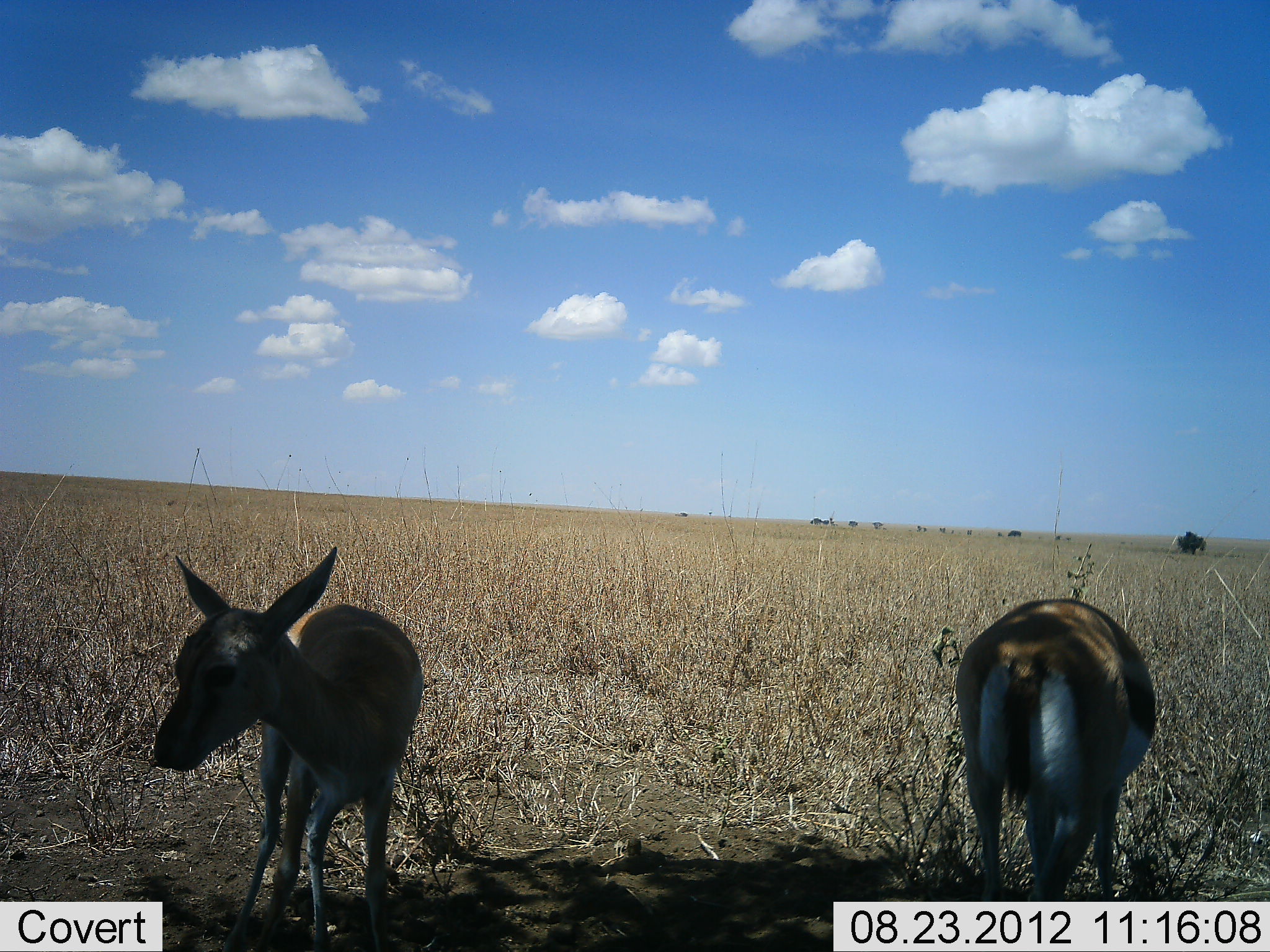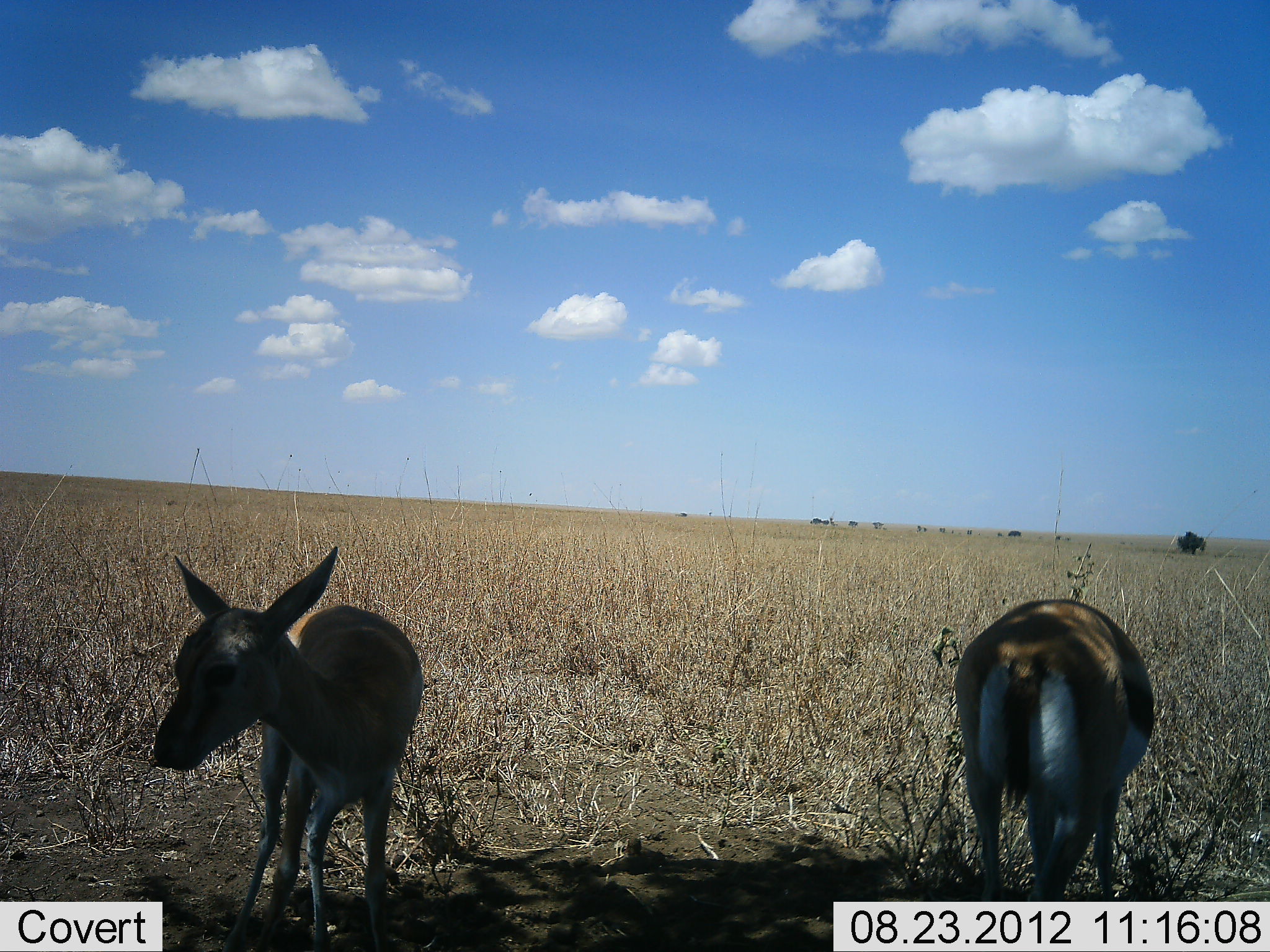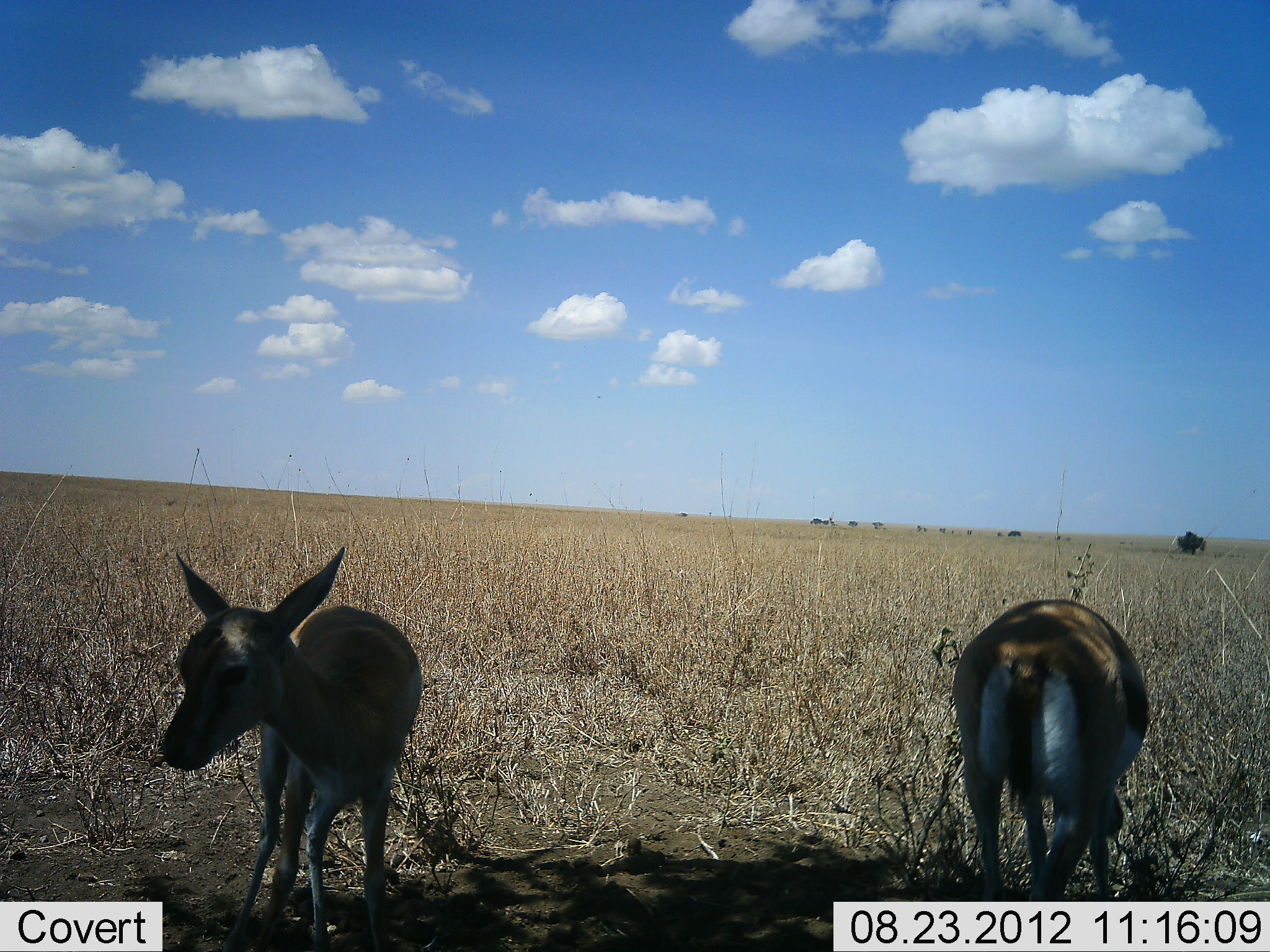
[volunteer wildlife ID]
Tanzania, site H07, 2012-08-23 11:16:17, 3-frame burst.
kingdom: Animalia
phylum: Chordata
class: Mammalia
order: Artiodactyla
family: Bovidae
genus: Eudorcas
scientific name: Eudorcas thomsonii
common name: thomson's gazelle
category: gazellethomsons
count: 2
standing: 90%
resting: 0%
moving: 0%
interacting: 0%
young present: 40%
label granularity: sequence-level